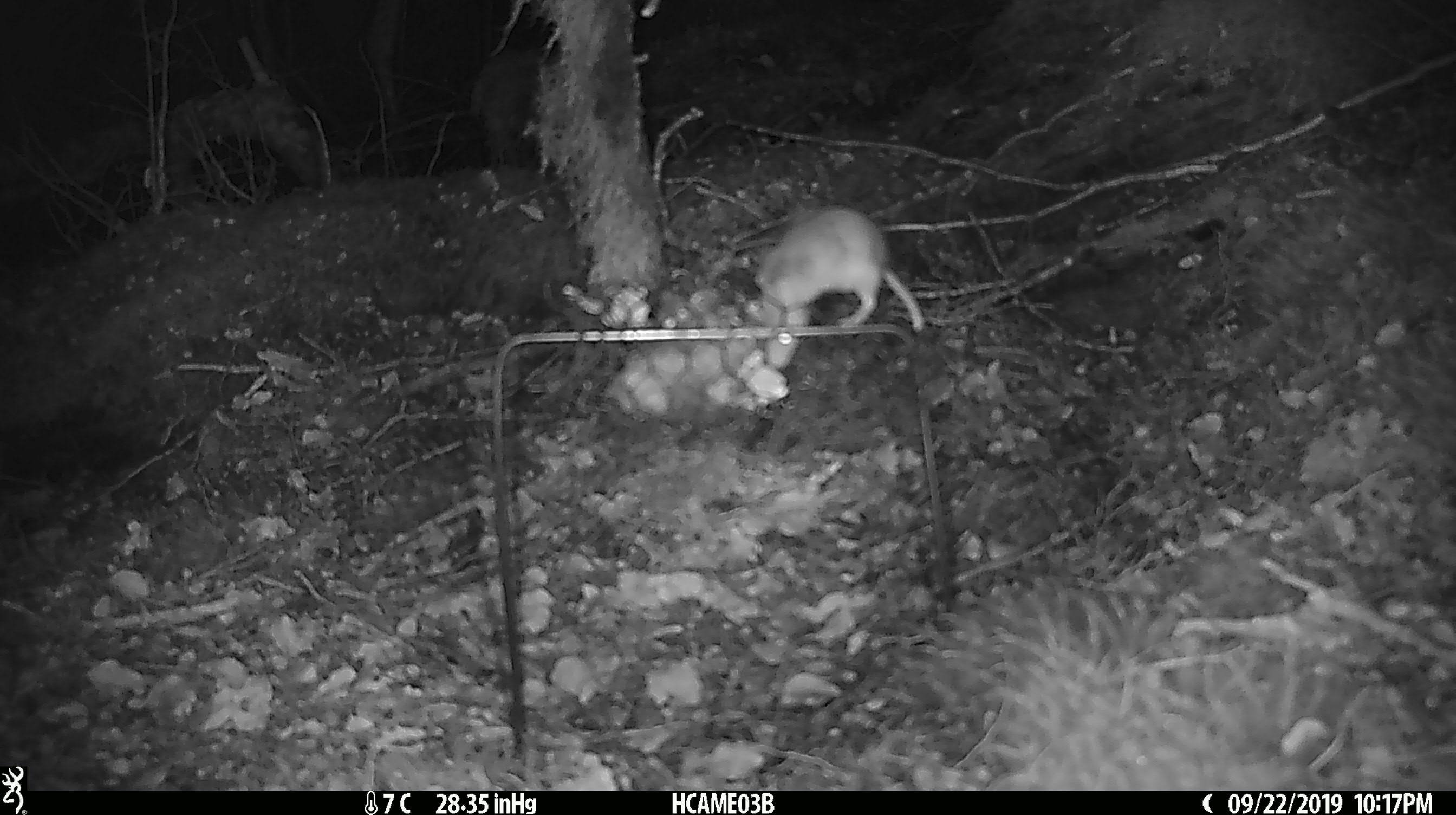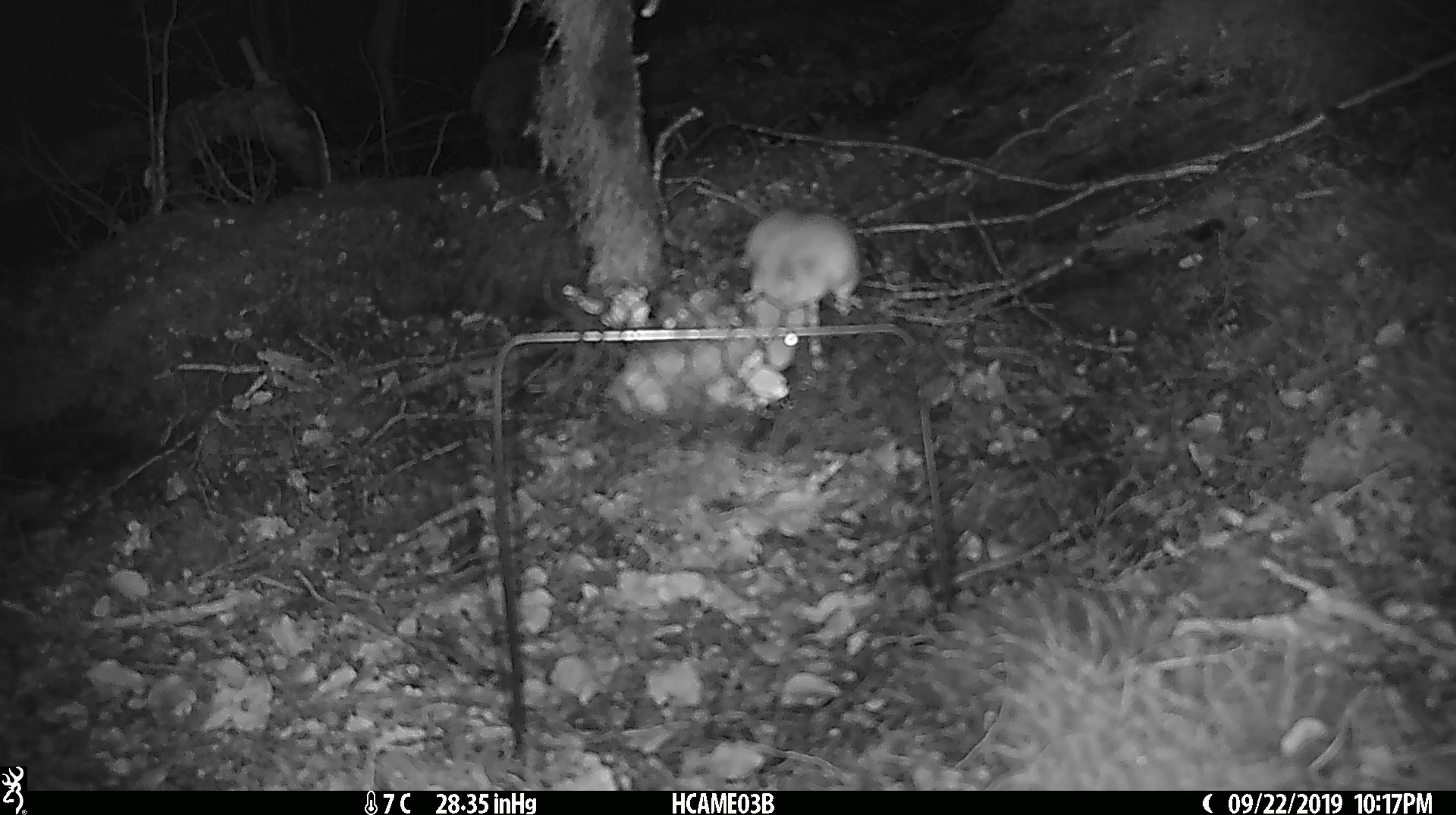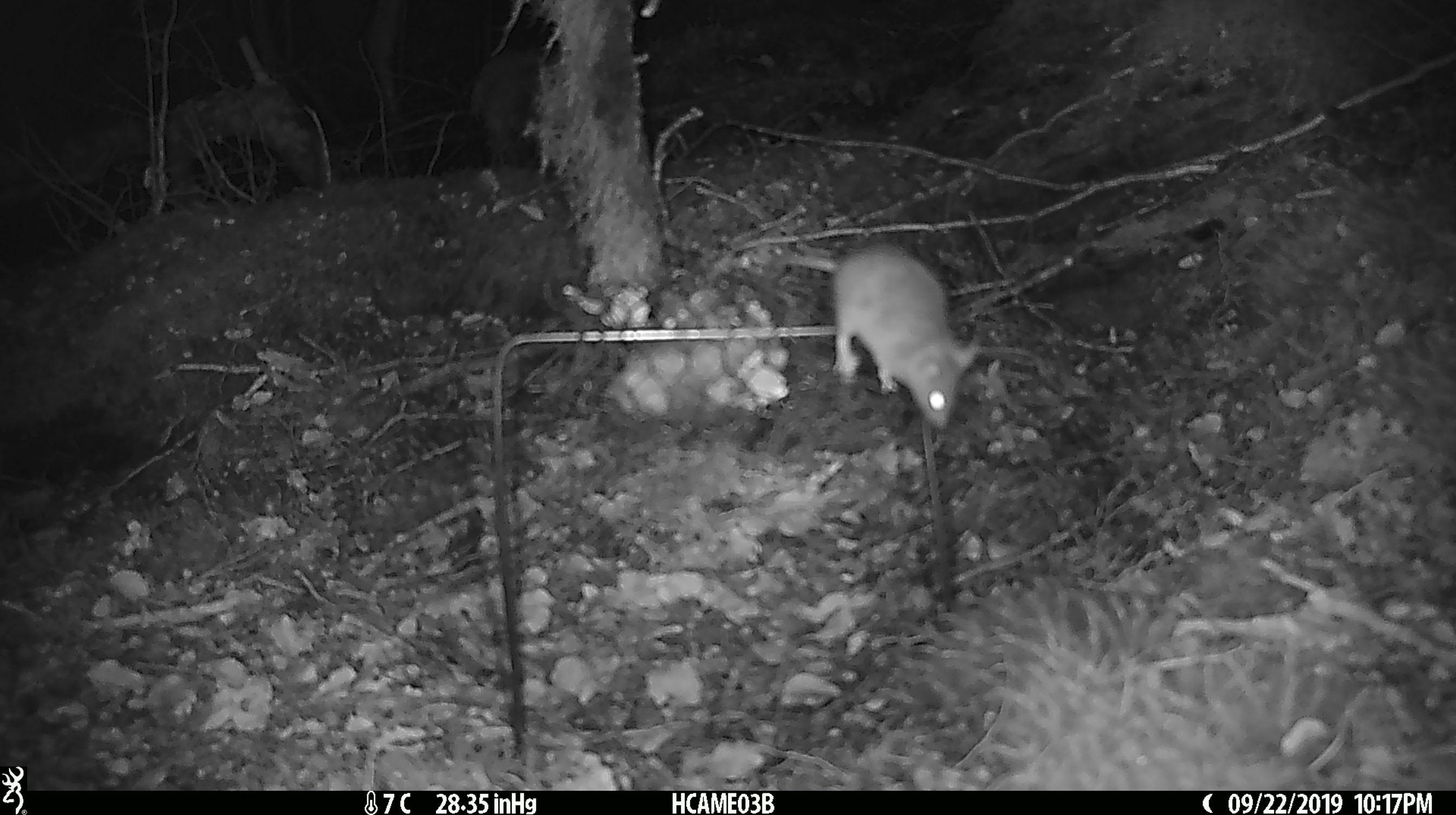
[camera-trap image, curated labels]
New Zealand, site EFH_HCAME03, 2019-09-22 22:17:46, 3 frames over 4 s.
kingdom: Animalia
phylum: Chordata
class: Mammalia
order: Rodentia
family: Muridae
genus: Mus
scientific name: Mus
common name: mouse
Mouse (Mus).